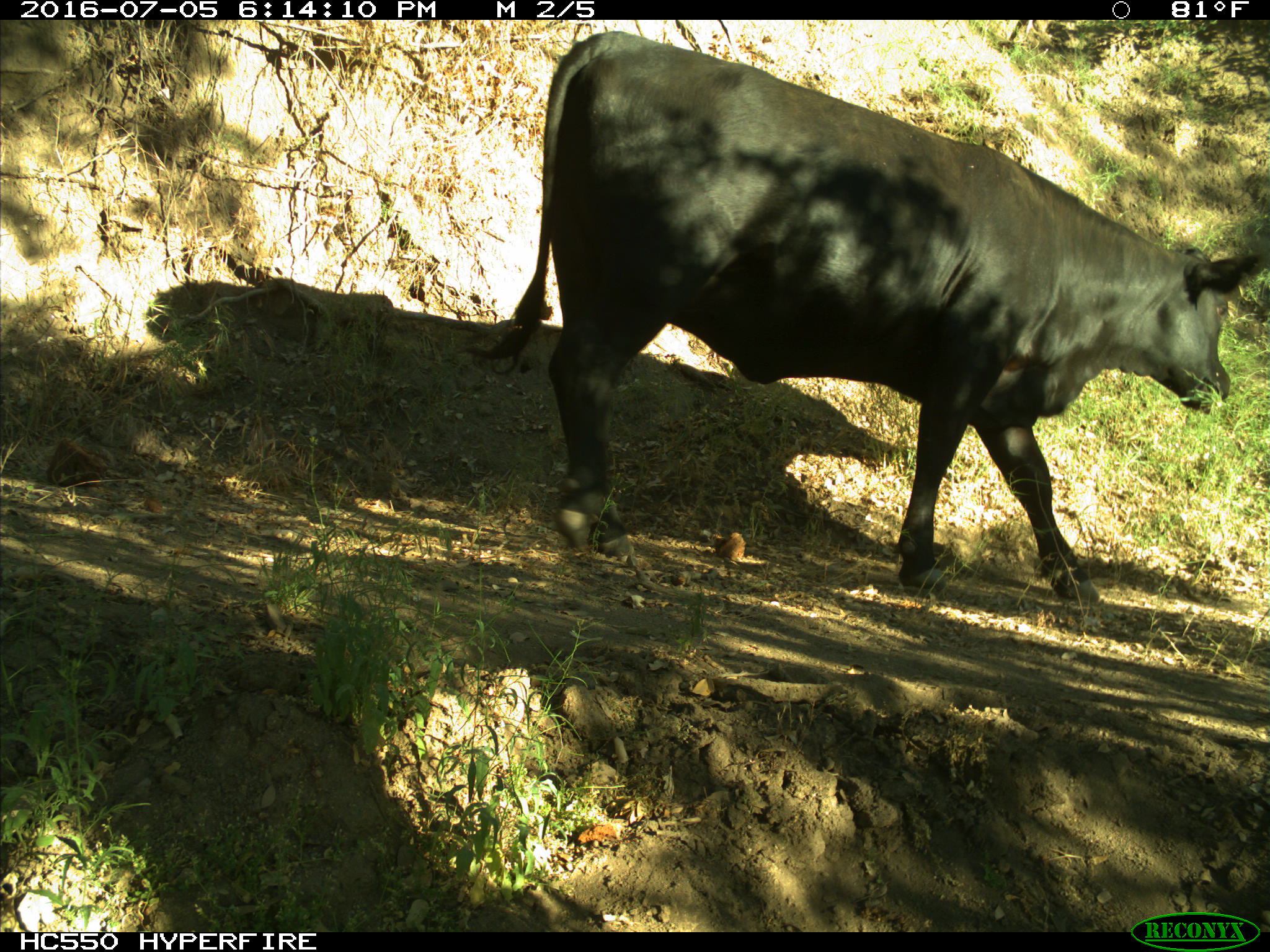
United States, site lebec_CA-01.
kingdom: Animalia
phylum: Chordata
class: Mammalia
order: Artiodactyla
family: Bovidae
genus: Bos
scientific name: Bos taurus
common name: domestic cow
Bos taurus (domestic cow).